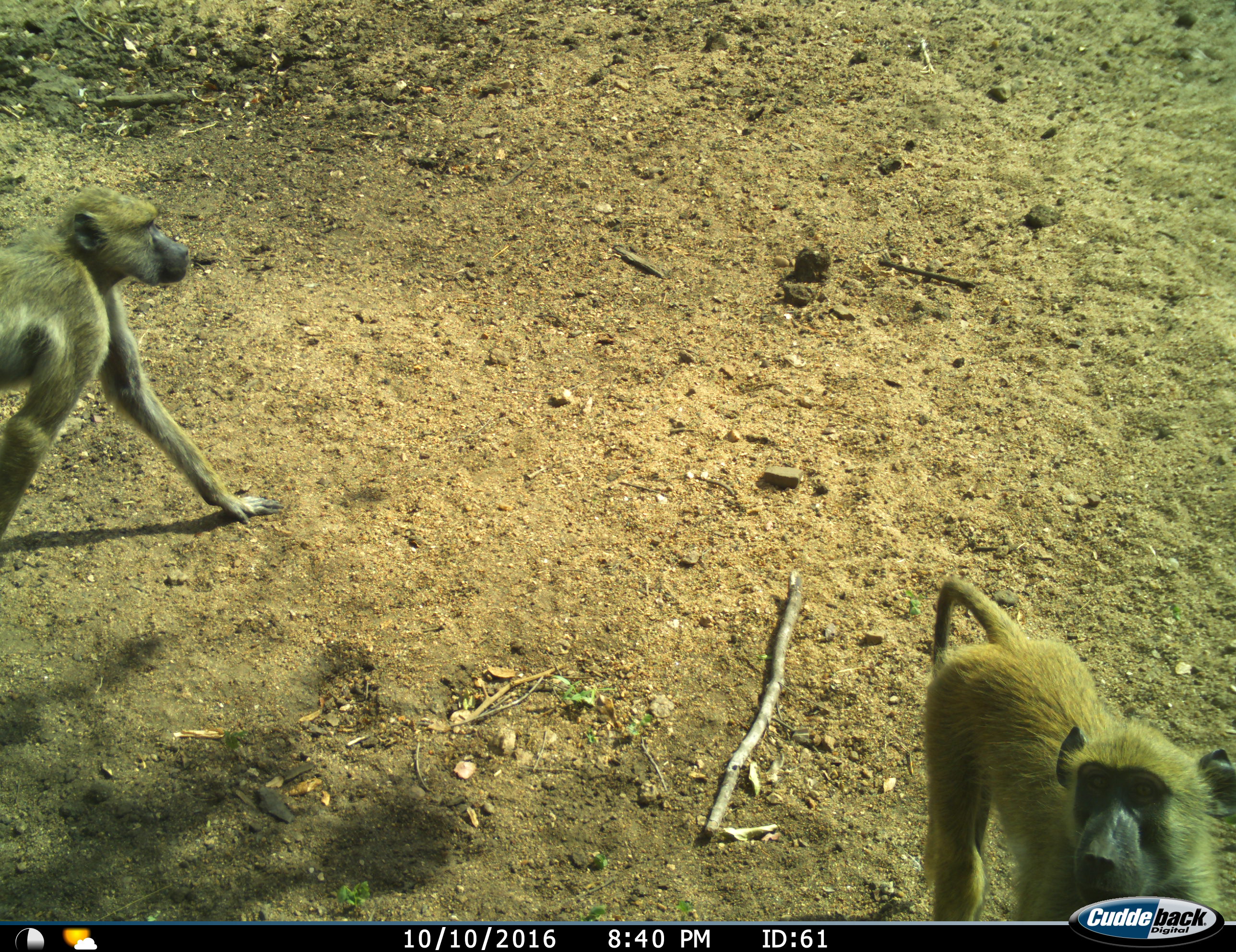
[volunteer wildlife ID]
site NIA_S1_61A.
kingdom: Animalia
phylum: Chordata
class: Mammalia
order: Primates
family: Cercopithecidae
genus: Papio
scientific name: Papio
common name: baboon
Baboon (Papio), count 2. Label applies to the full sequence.